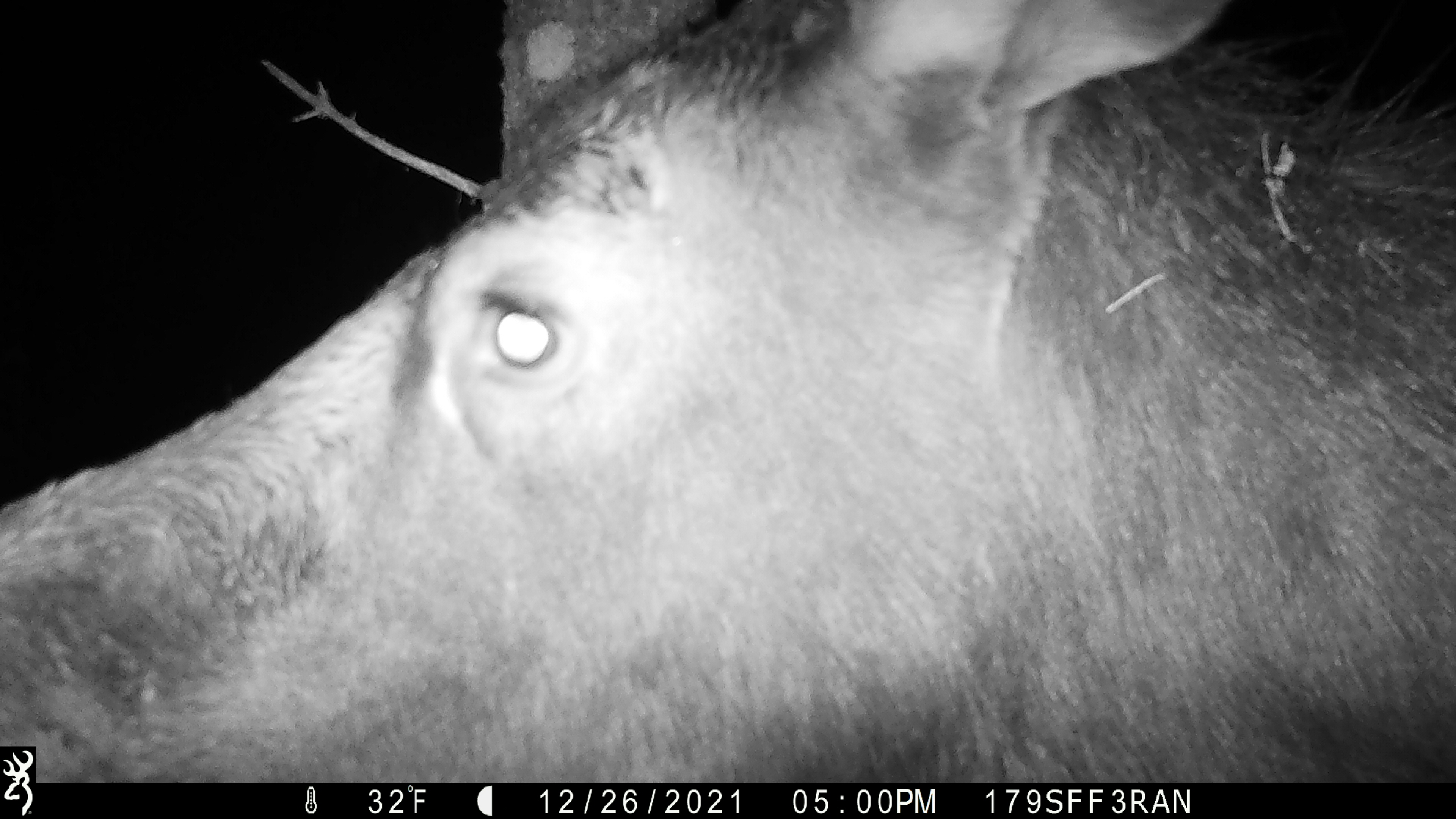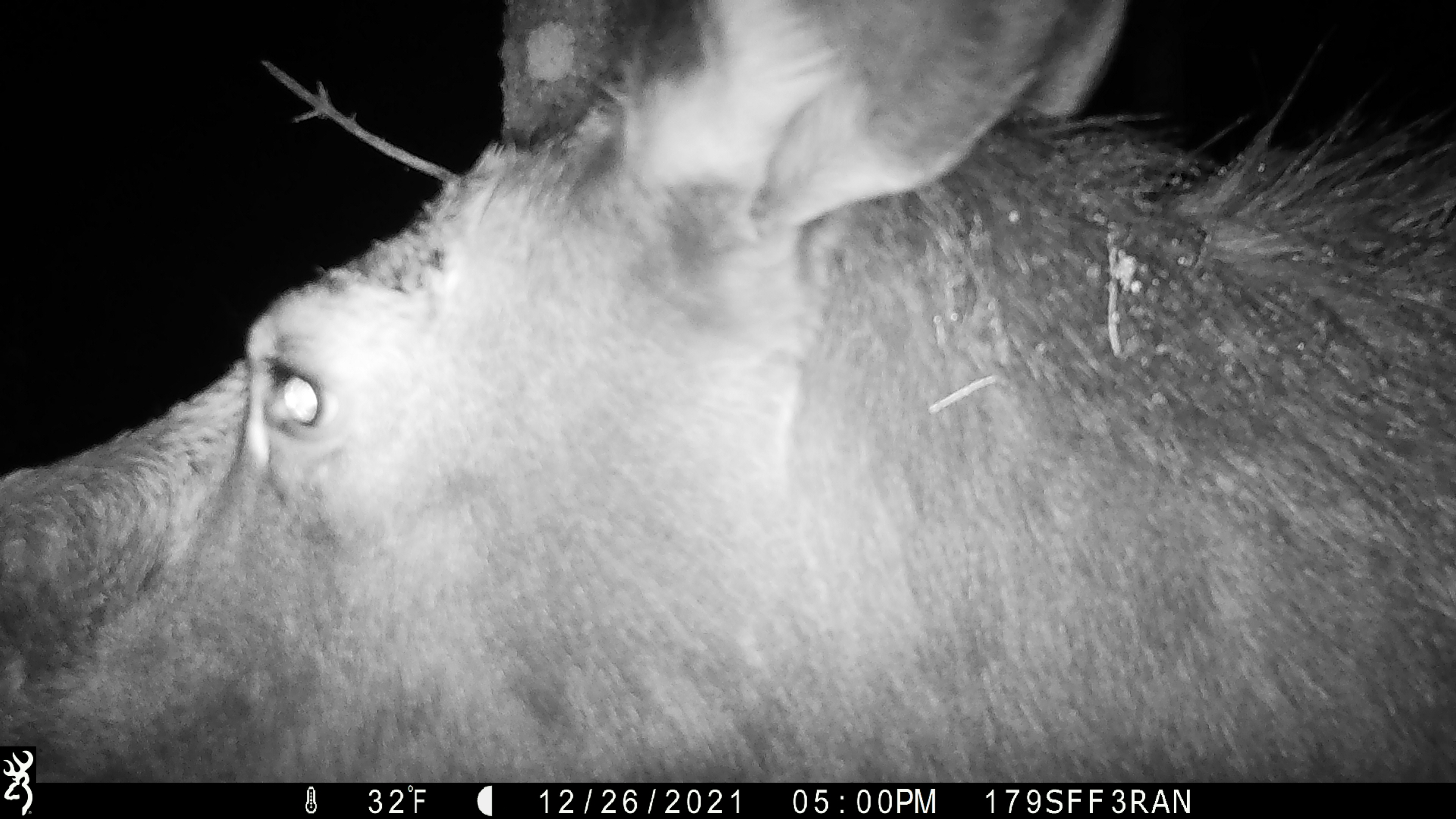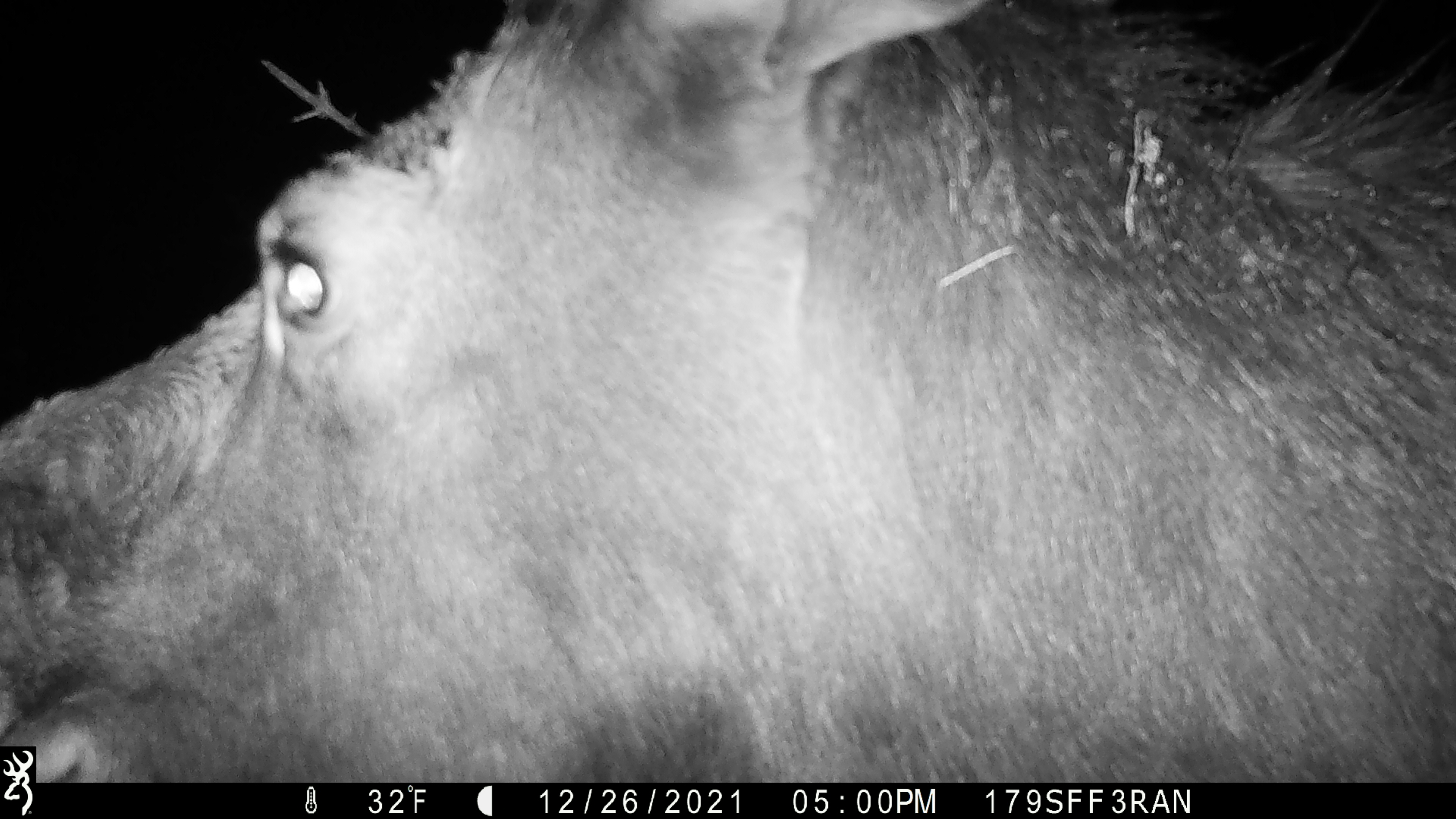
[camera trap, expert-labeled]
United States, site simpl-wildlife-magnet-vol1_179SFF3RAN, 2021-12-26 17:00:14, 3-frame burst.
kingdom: Animalia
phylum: Chordata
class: Mammalia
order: Artiodactyla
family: Cervidae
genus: Alces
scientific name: Alces alces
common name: moose